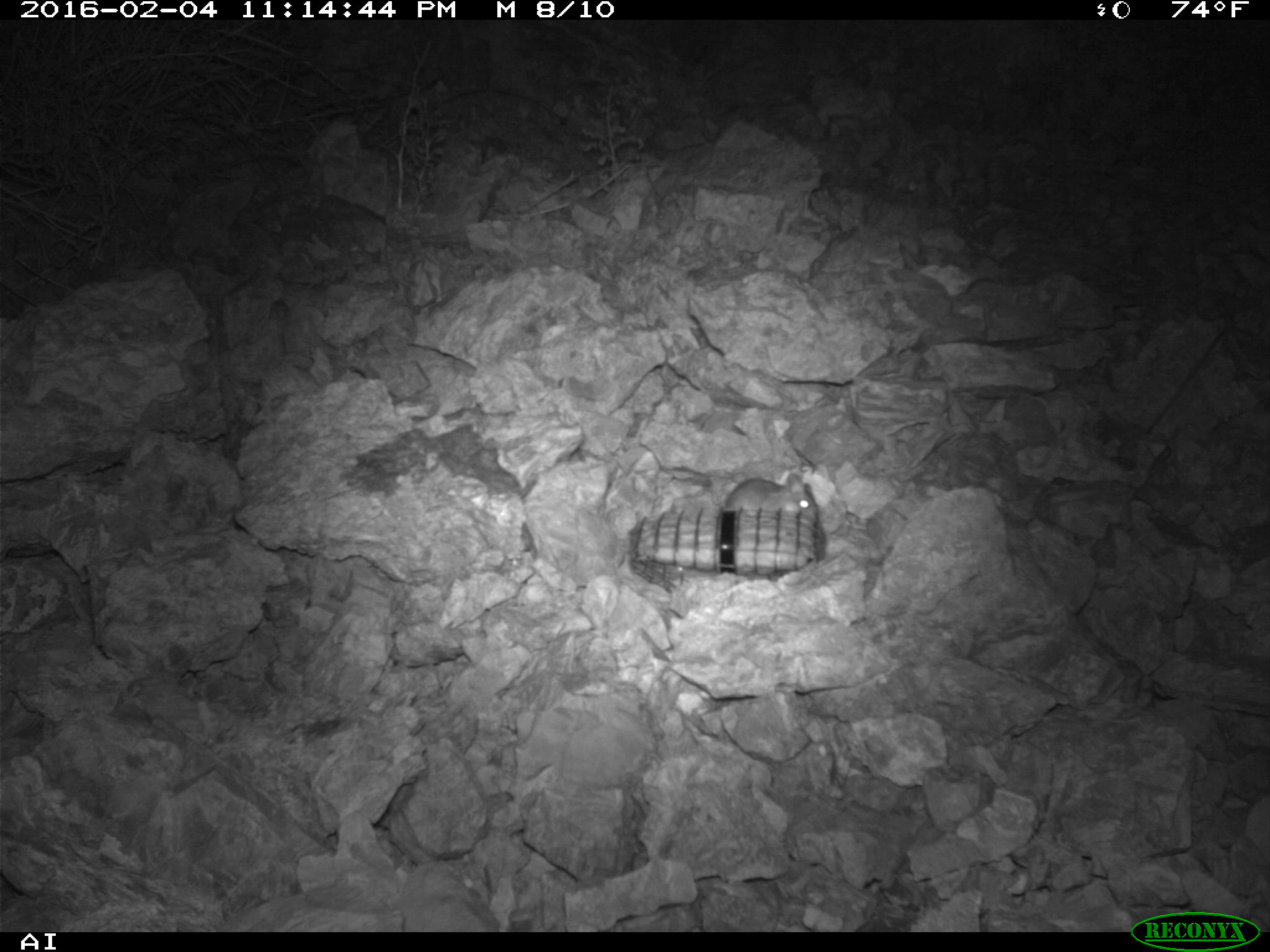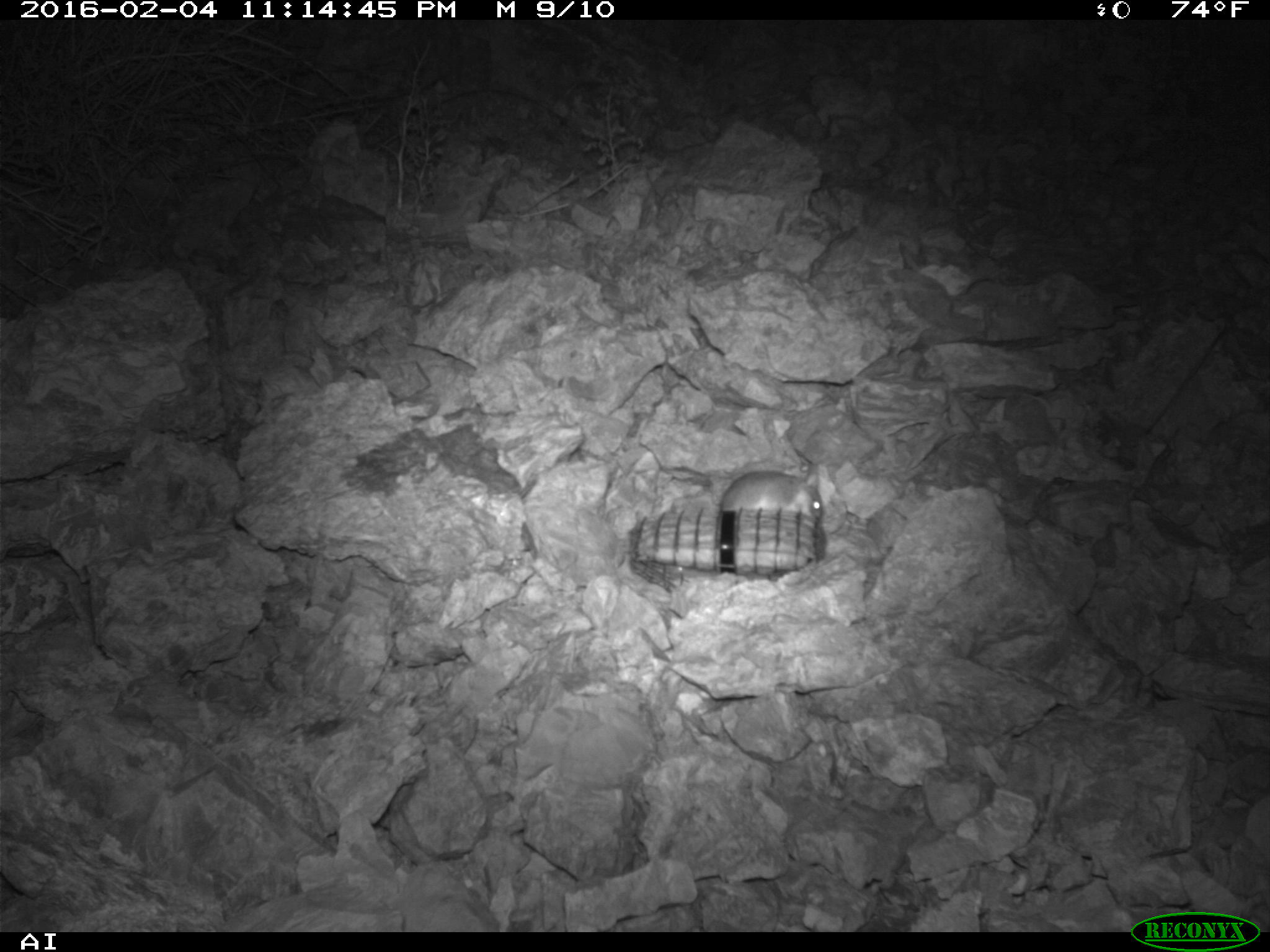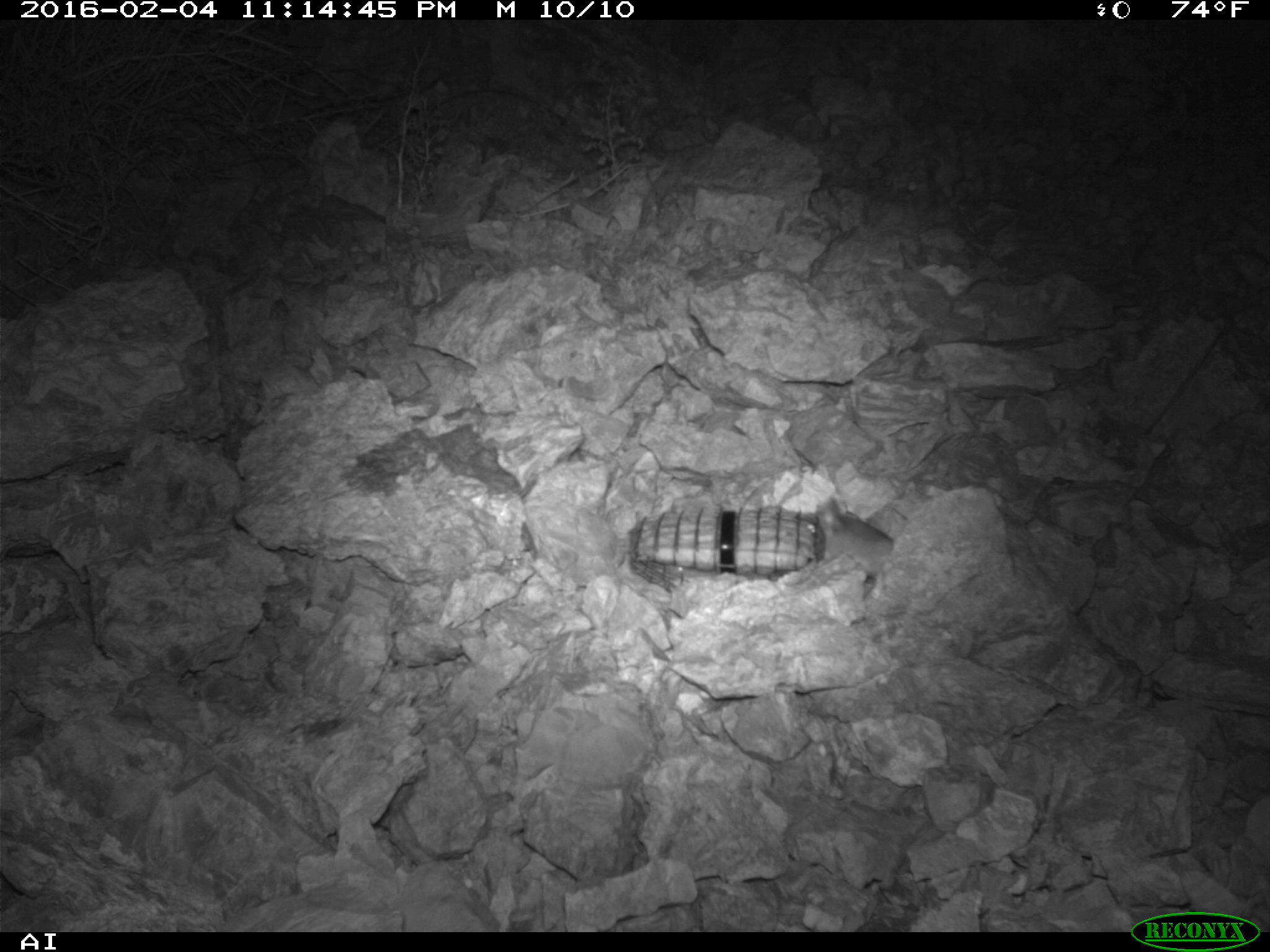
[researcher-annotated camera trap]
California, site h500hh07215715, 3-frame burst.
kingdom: Animalia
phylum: Chordata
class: Mammalia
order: Rodentia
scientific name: Rodentia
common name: rodent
Rodent (Rodentia).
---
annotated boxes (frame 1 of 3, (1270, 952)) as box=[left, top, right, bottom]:
rodent: box=[723, 472, 818, 521]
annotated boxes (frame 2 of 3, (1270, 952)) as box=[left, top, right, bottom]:
rodent: box=[720, 462, 824, 518]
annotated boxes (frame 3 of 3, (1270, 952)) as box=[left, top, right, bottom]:
rodent: box=[816, 497, 893, 568]